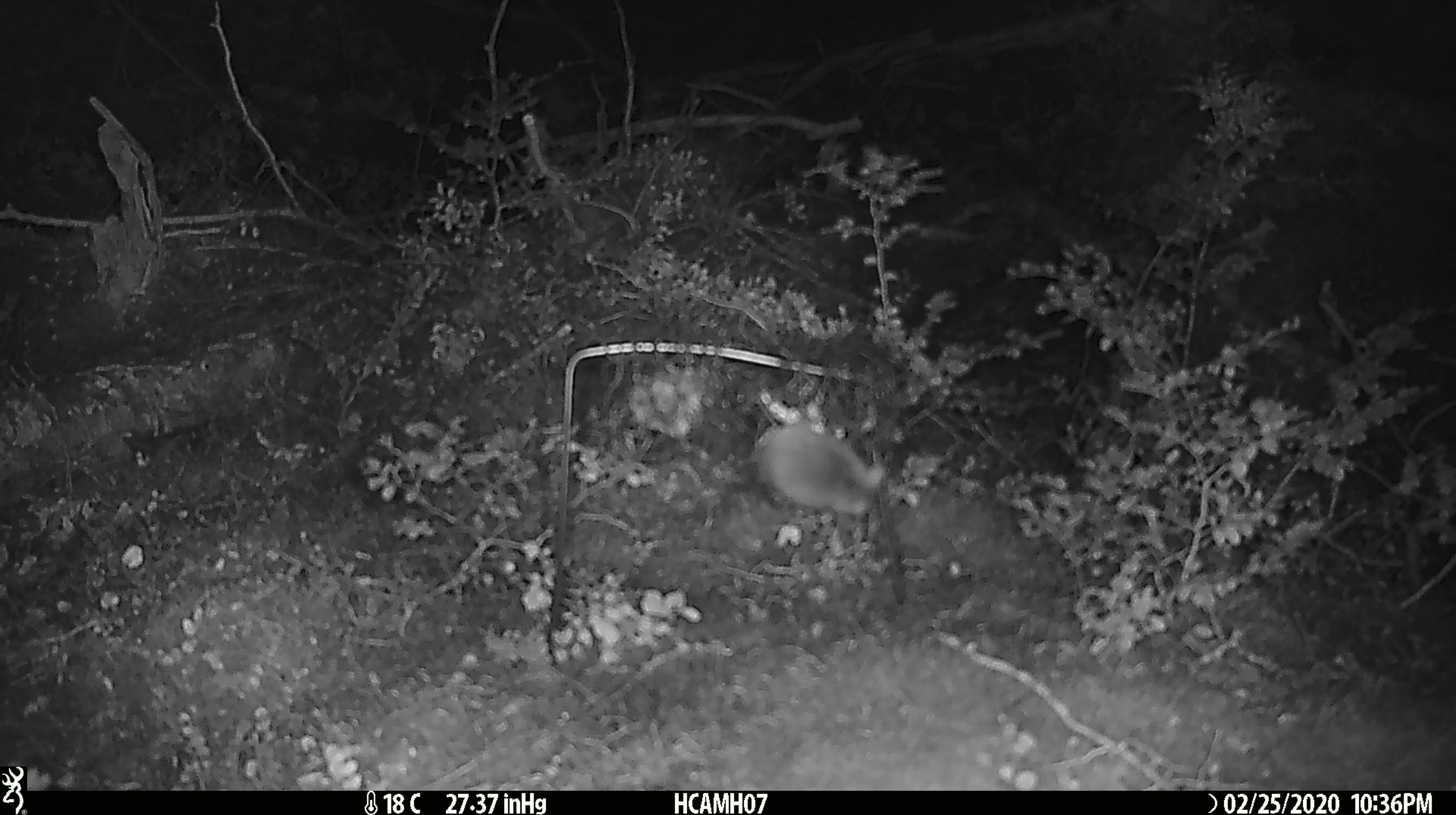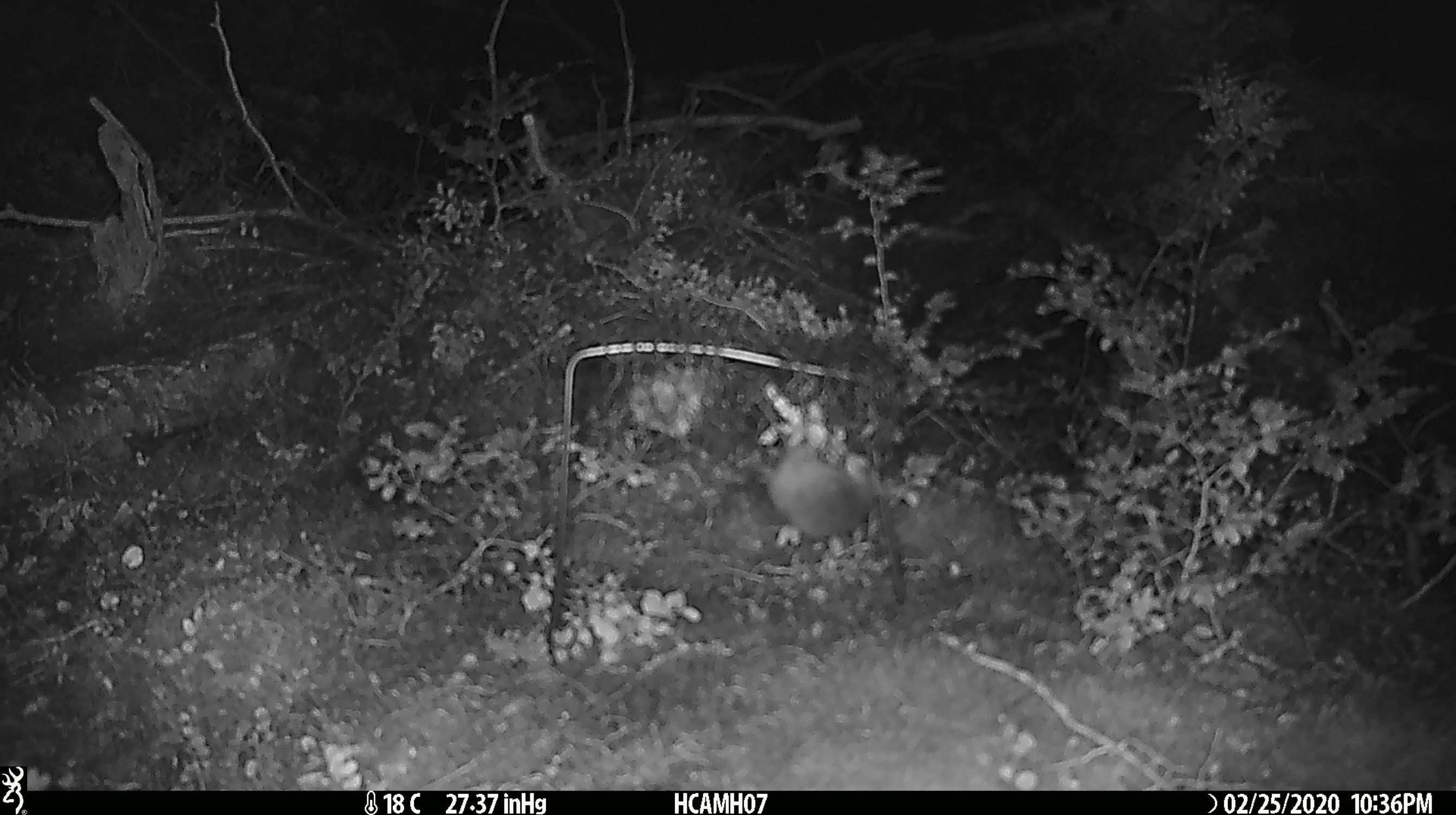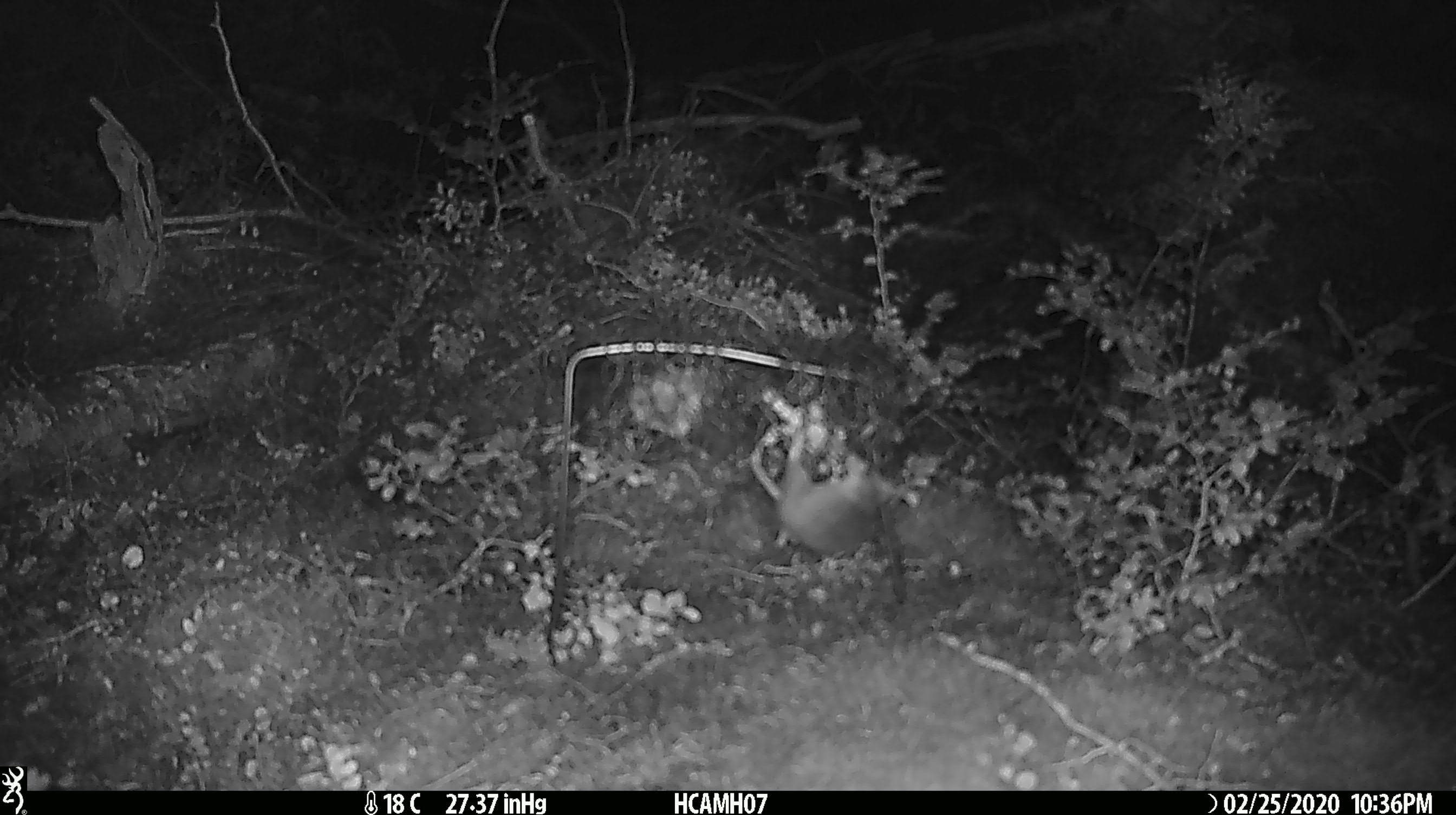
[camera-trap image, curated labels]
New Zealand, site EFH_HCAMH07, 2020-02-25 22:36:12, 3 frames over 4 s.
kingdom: Animalia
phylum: Chordata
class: Mammalia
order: Rodentia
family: Muridae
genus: Mus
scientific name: Mus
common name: mouse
Mouse (Mus).